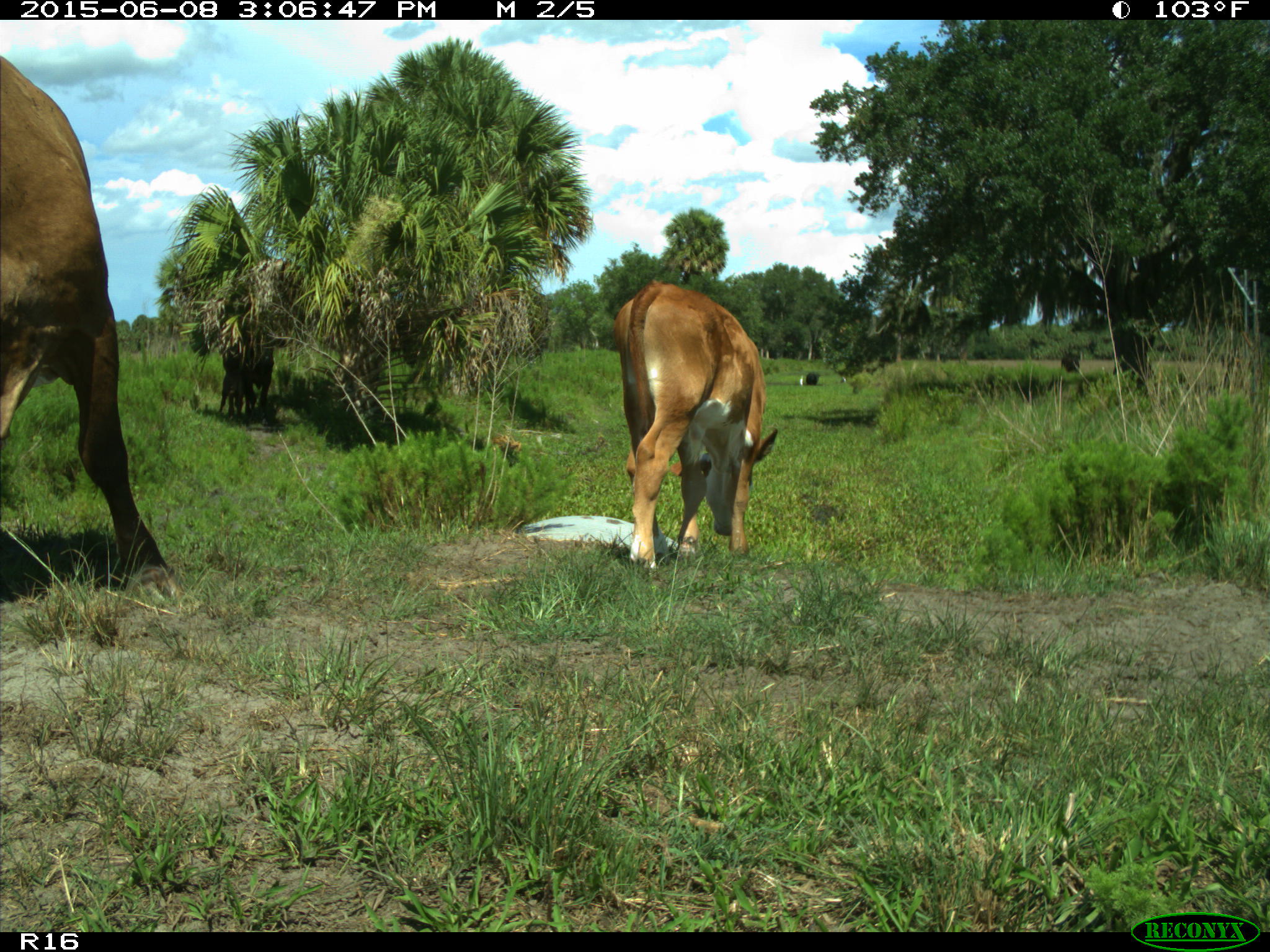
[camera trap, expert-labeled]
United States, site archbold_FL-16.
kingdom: Animalia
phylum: Chordata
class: Mammalia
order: Artiodactyla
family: Bovidae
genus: Bos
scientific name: Bos taurus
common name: domestic cow